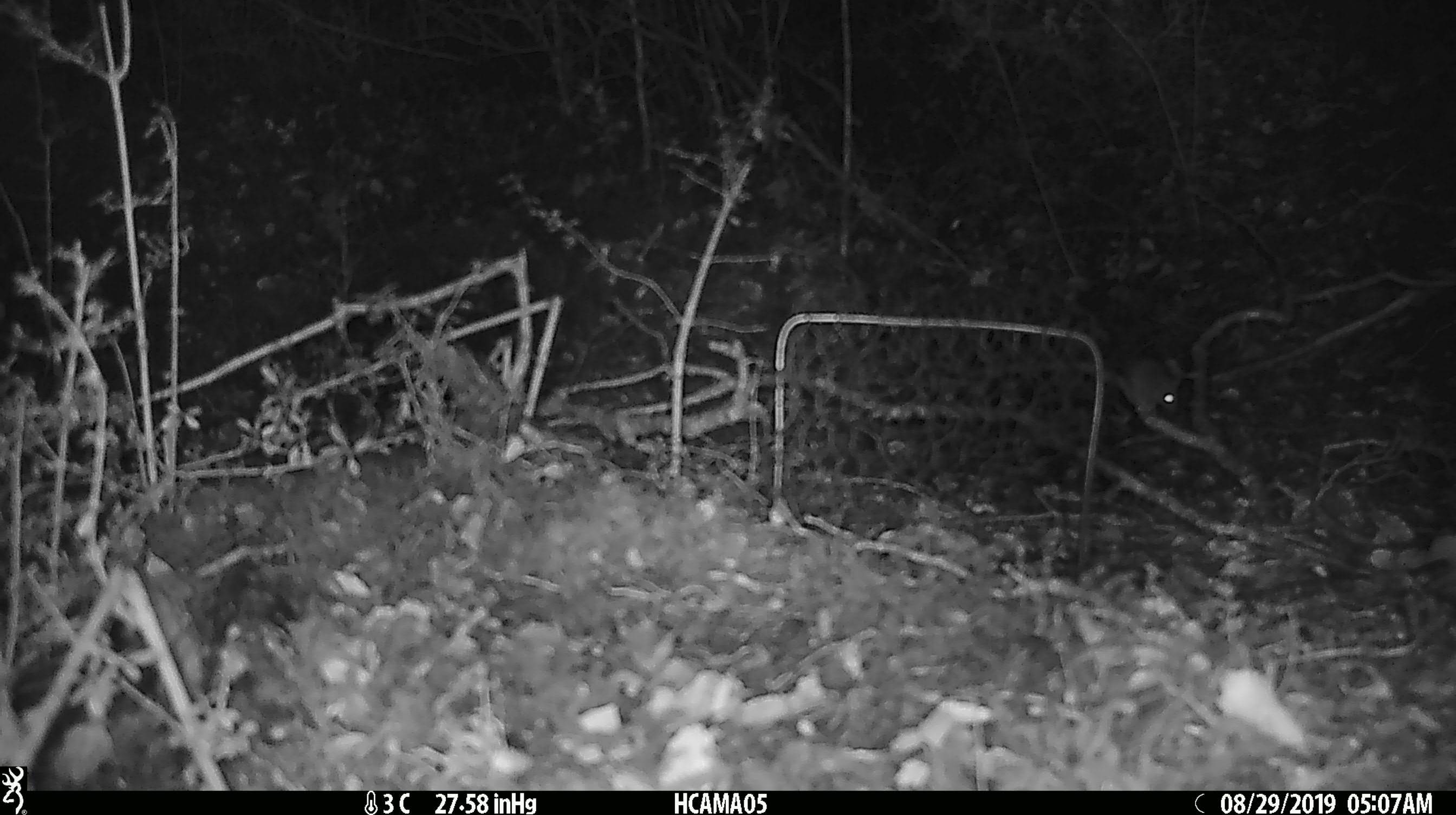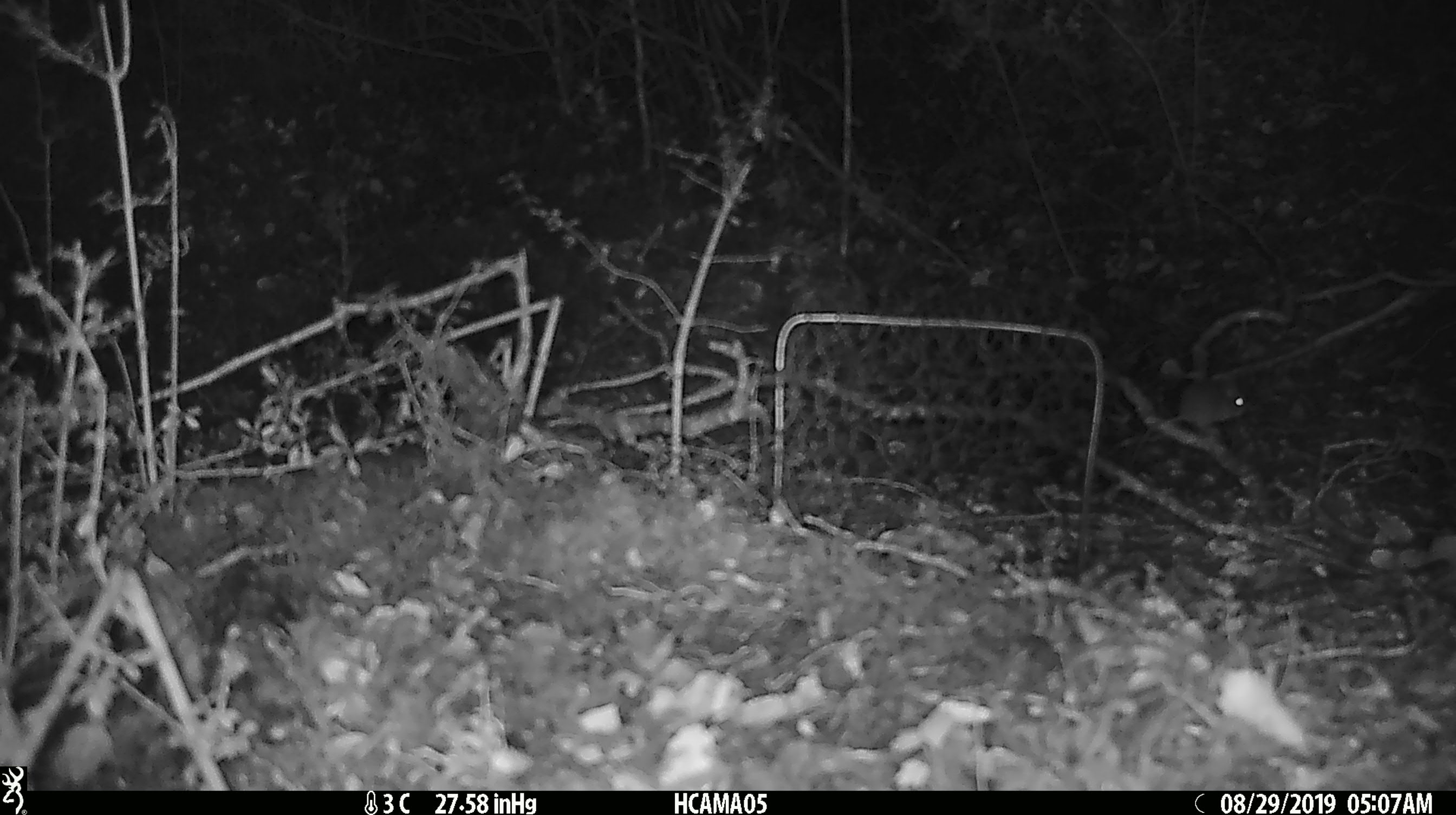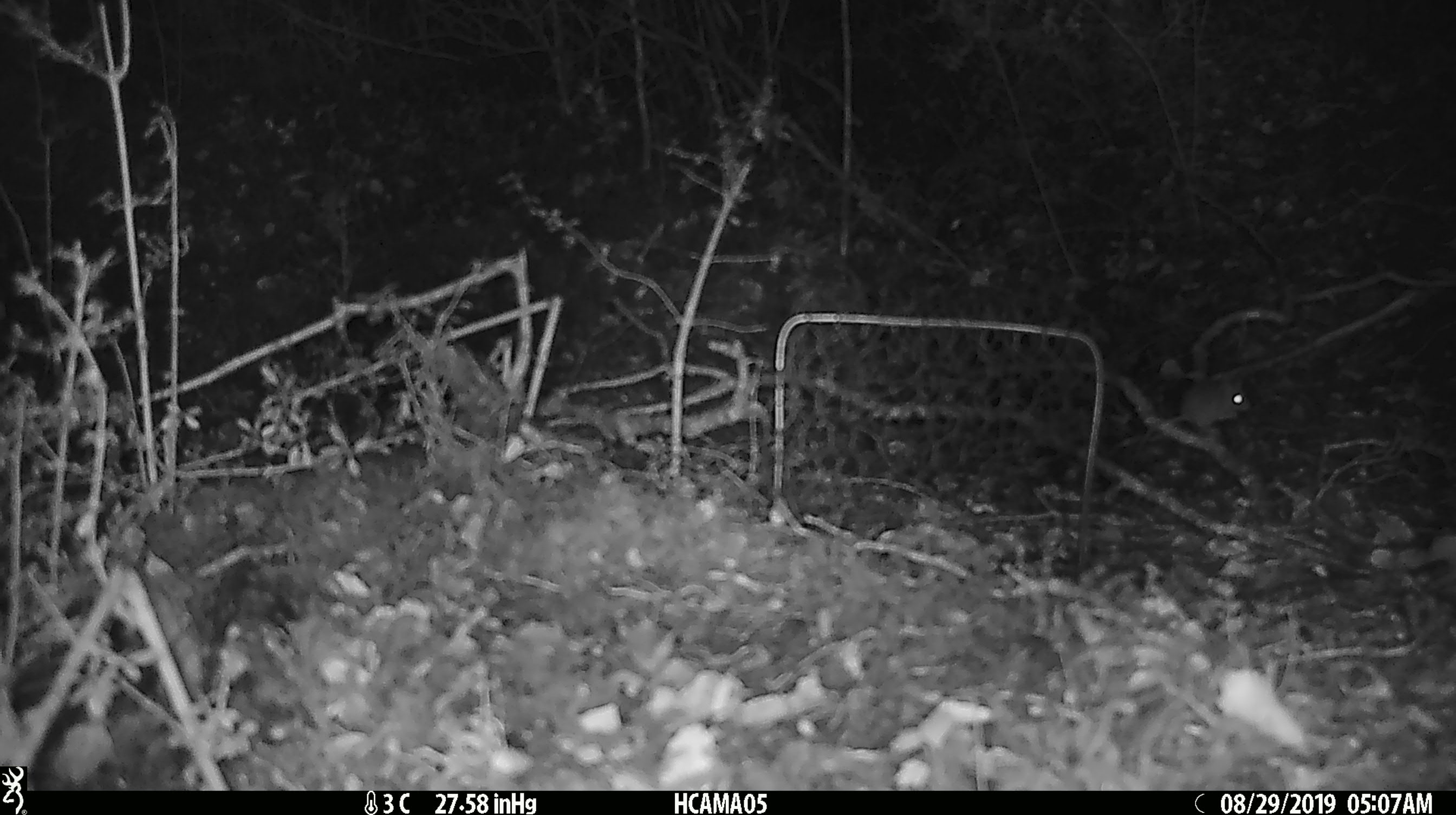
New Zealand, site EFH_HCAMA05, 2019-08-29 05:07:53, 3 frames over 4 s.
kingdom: Animalia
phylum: Chordata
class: Mammalia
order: Rodentia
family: Muridae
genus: Mus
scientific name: Mus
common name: mouse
Mouse (Mus).